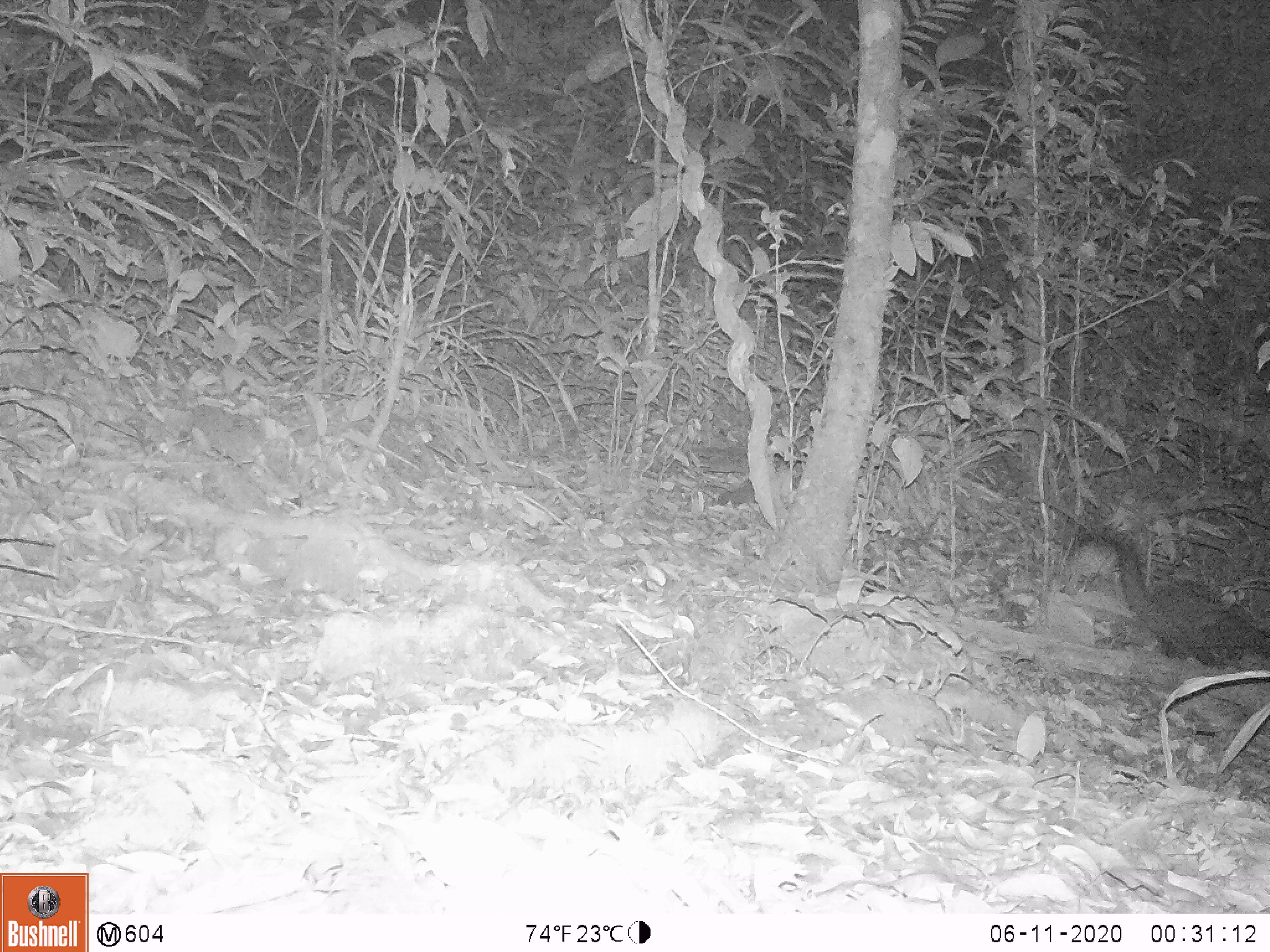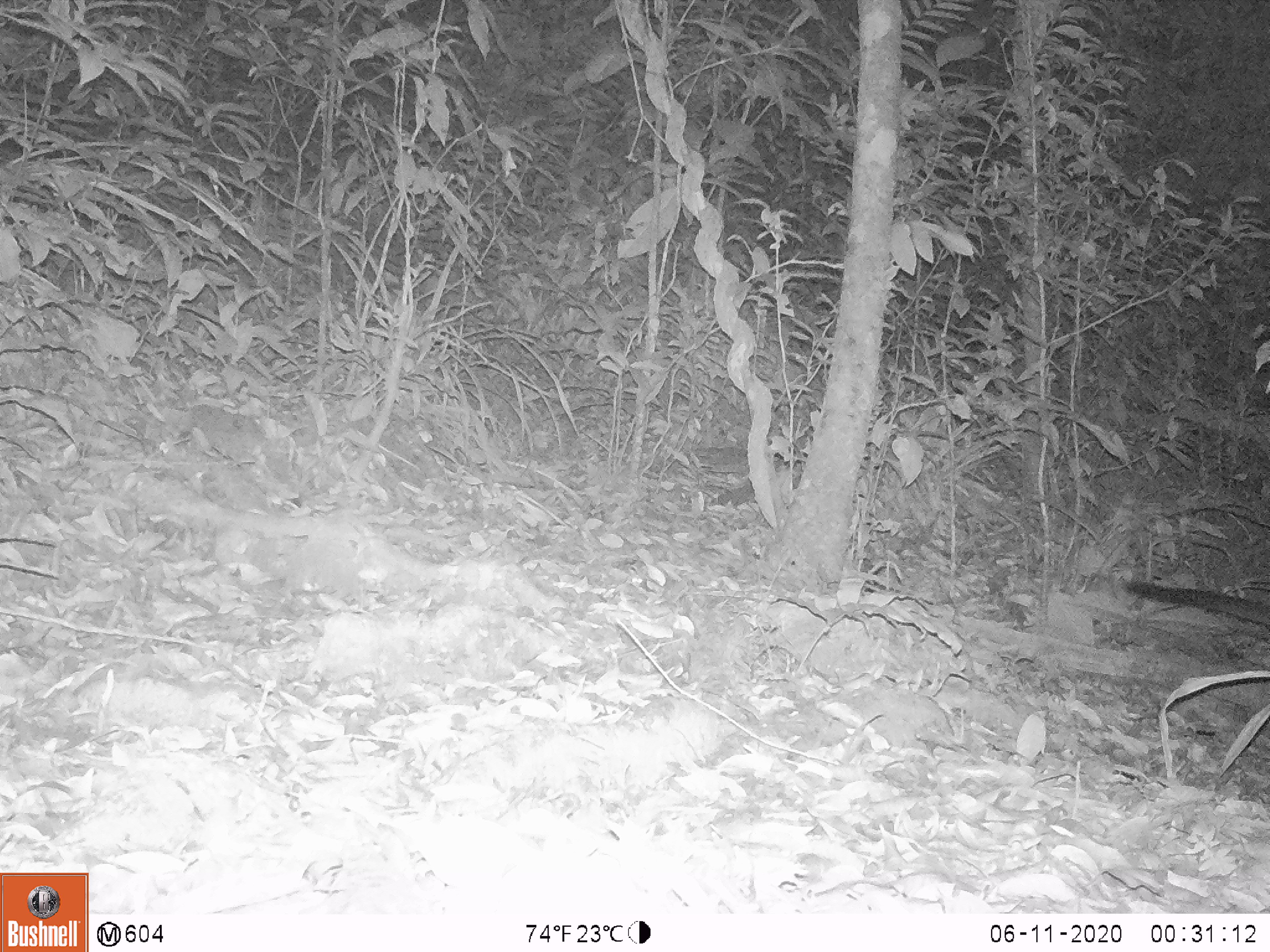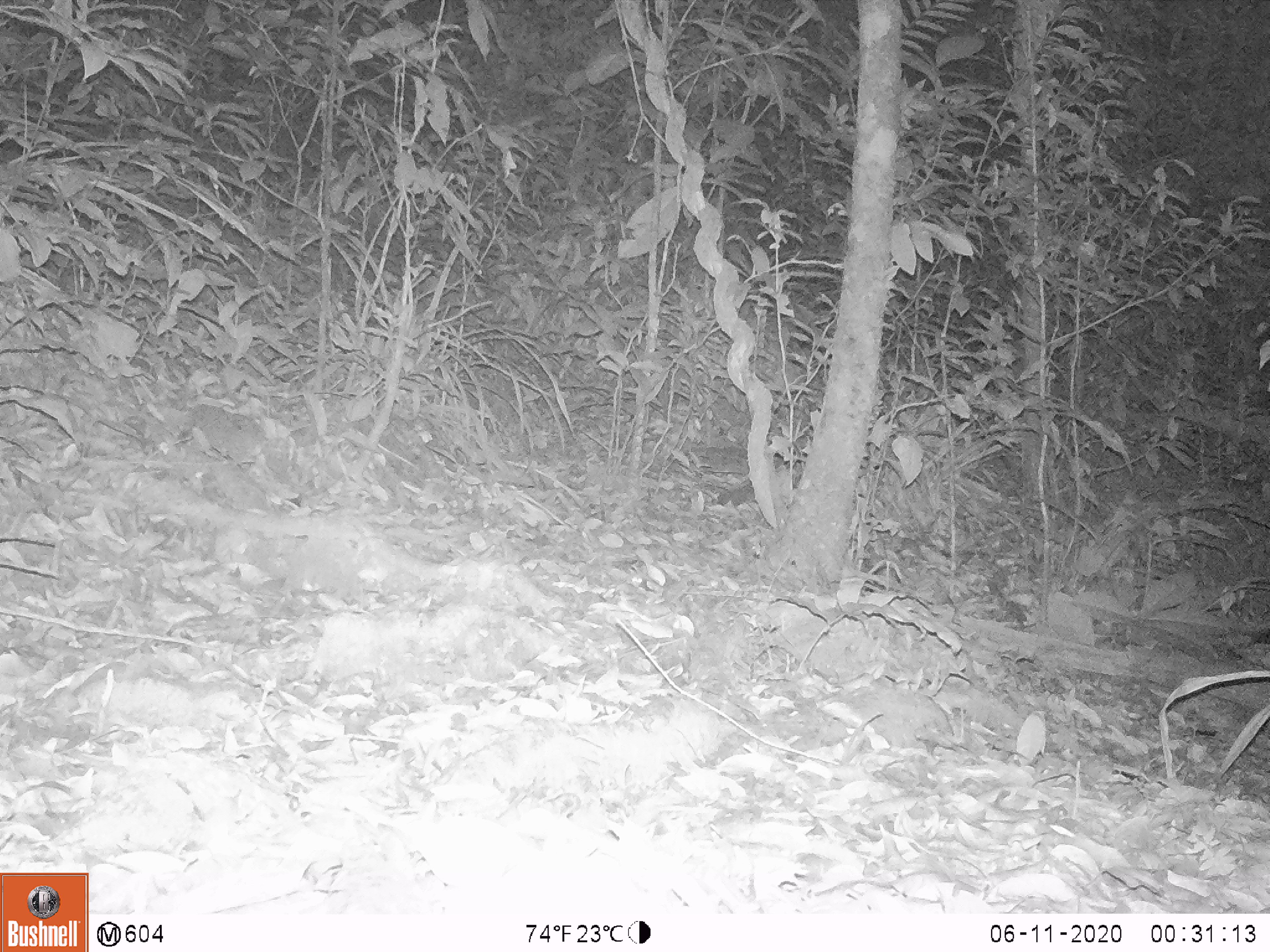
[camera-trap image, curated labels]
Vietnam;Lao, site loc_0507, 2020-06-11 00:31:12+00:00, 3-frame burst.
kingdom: Animalia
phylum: Chordata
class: Mammalia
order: Carnivora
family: Viverridae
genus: Paradoxurus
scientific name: Paradoxurus hermaphroditus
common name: common palm civet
Common palm civet (Paradoxurus hermaphroditus). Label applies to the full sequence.